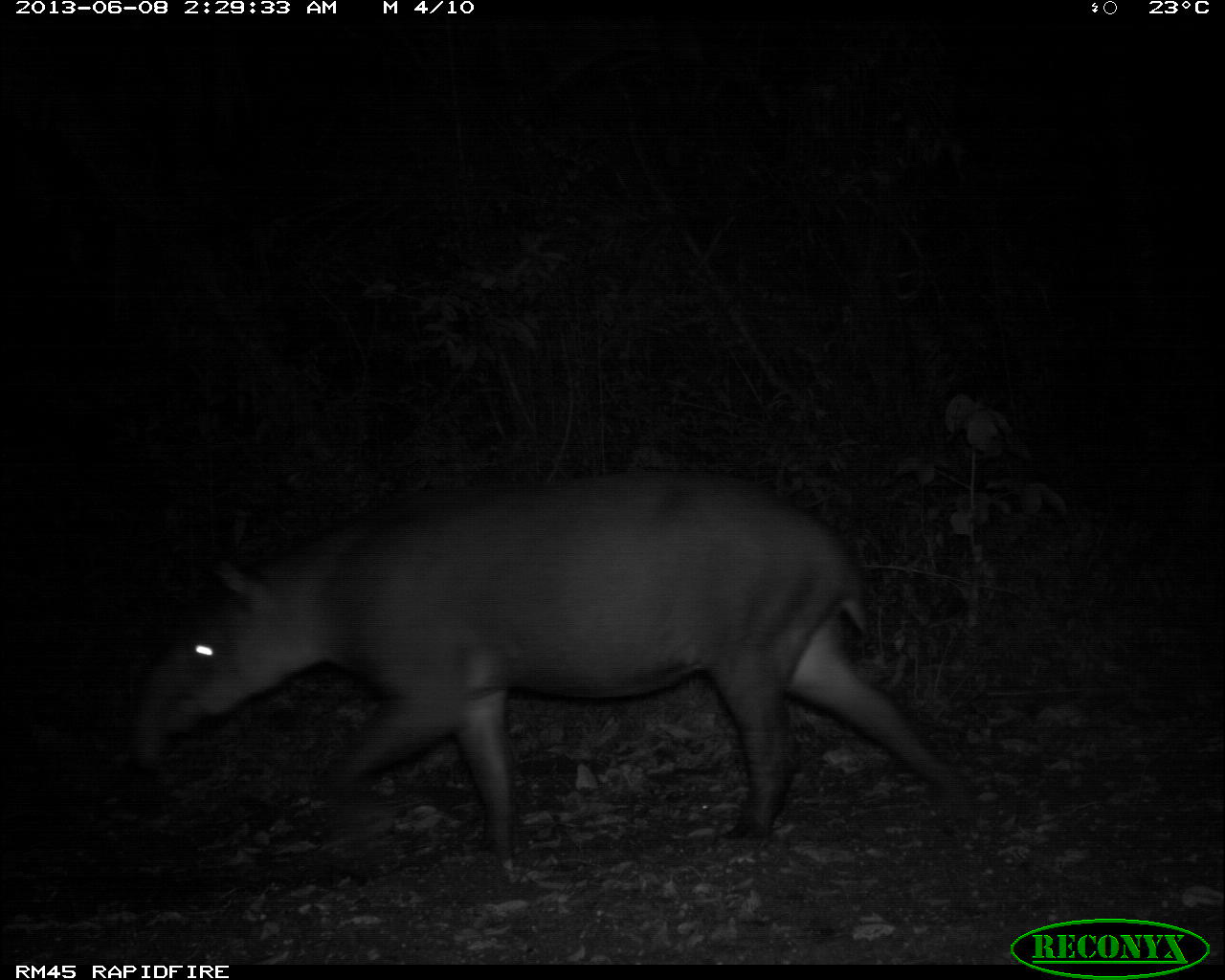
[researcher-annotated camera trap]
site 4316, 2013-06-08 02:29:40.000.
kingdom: Animalia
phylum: Chordata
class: Mammalia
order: Perissodactyla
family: Tapiridae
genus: Tapirus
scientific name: Tapirus bairdii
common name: baird's tapir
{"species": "Tapirus bairdii (baird's tapir)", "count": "1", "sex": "female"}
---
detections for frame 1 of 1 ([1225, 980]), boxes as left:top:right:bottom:
tapirus bairdii: 124:460:980:867